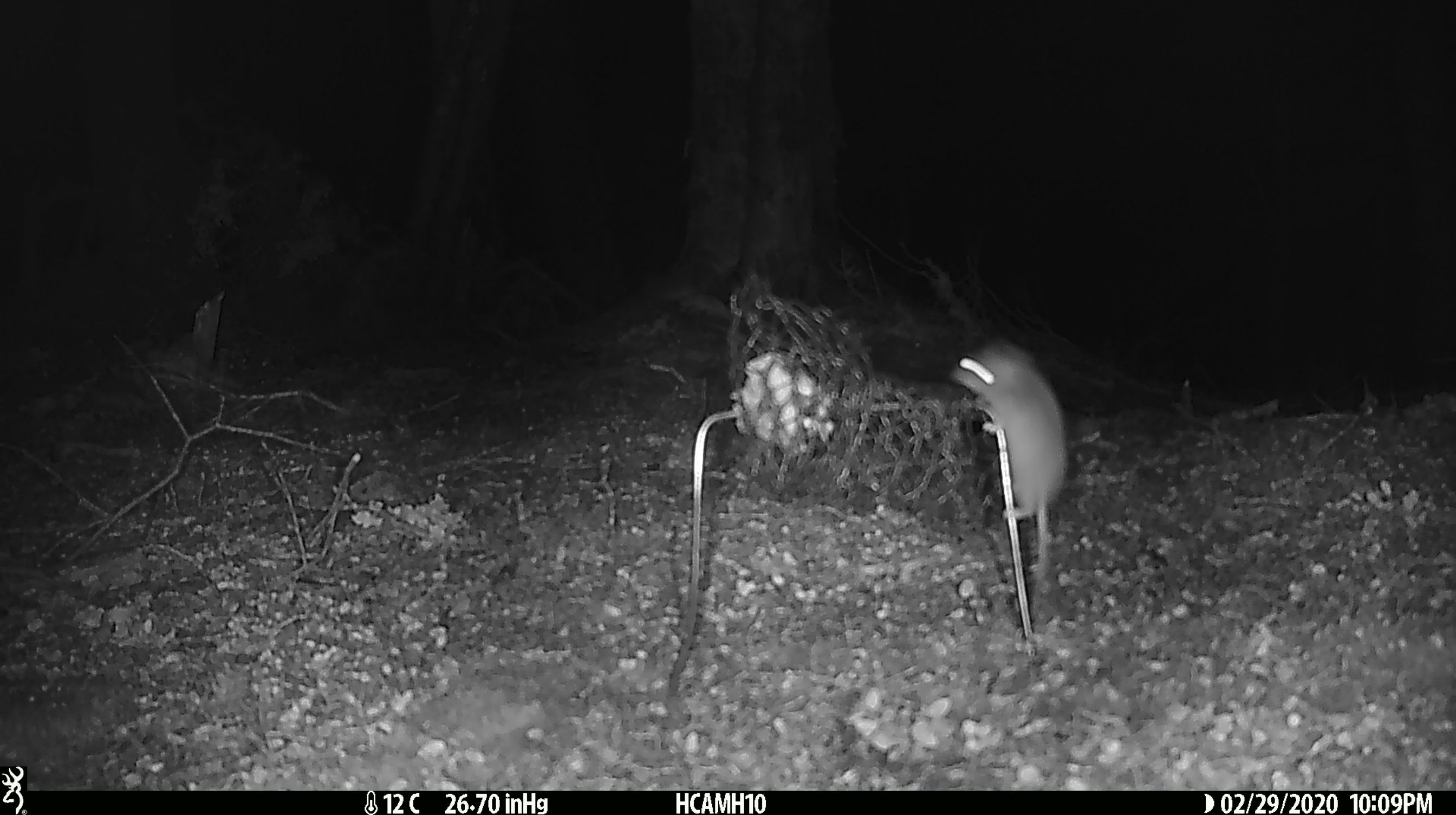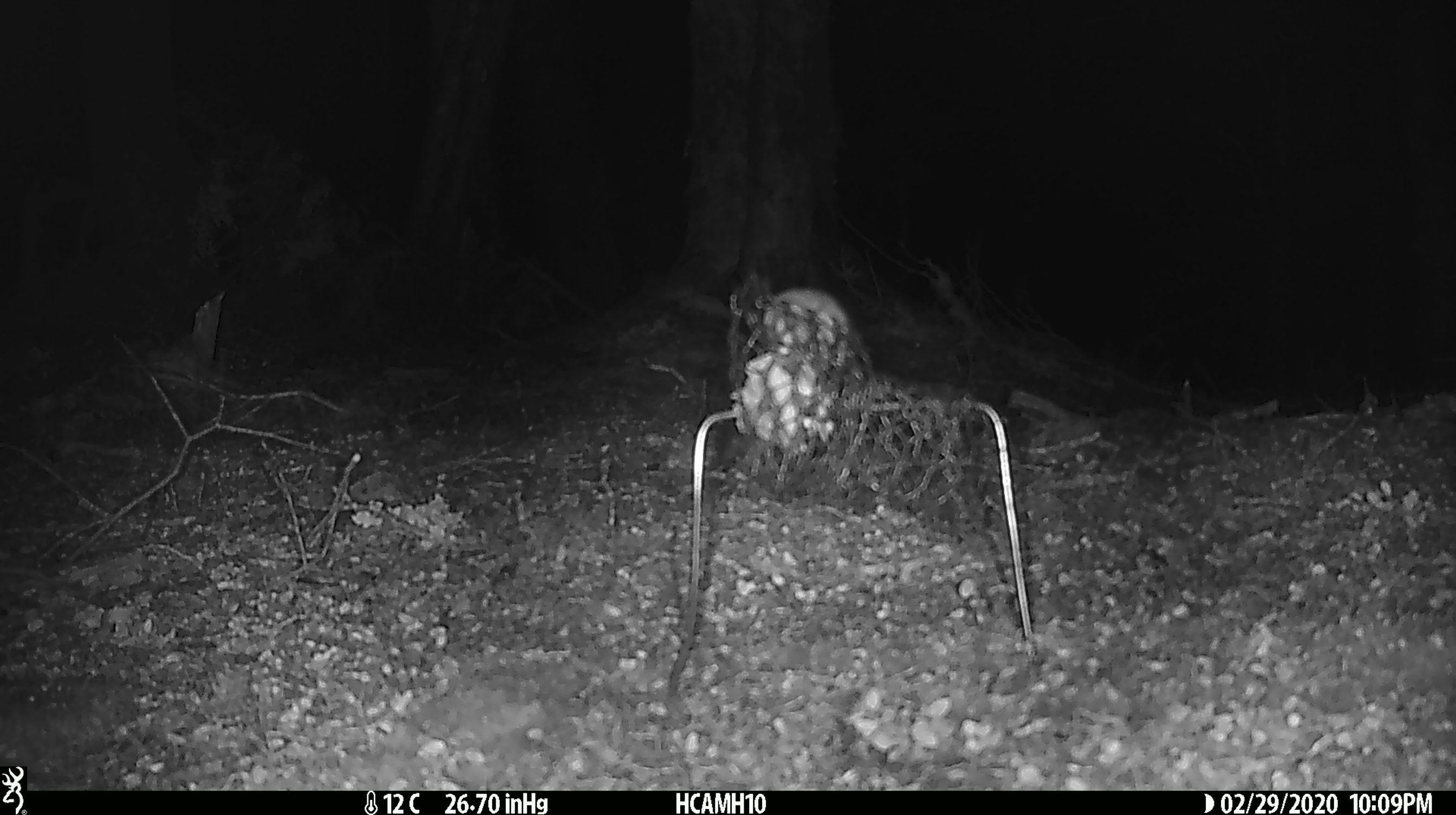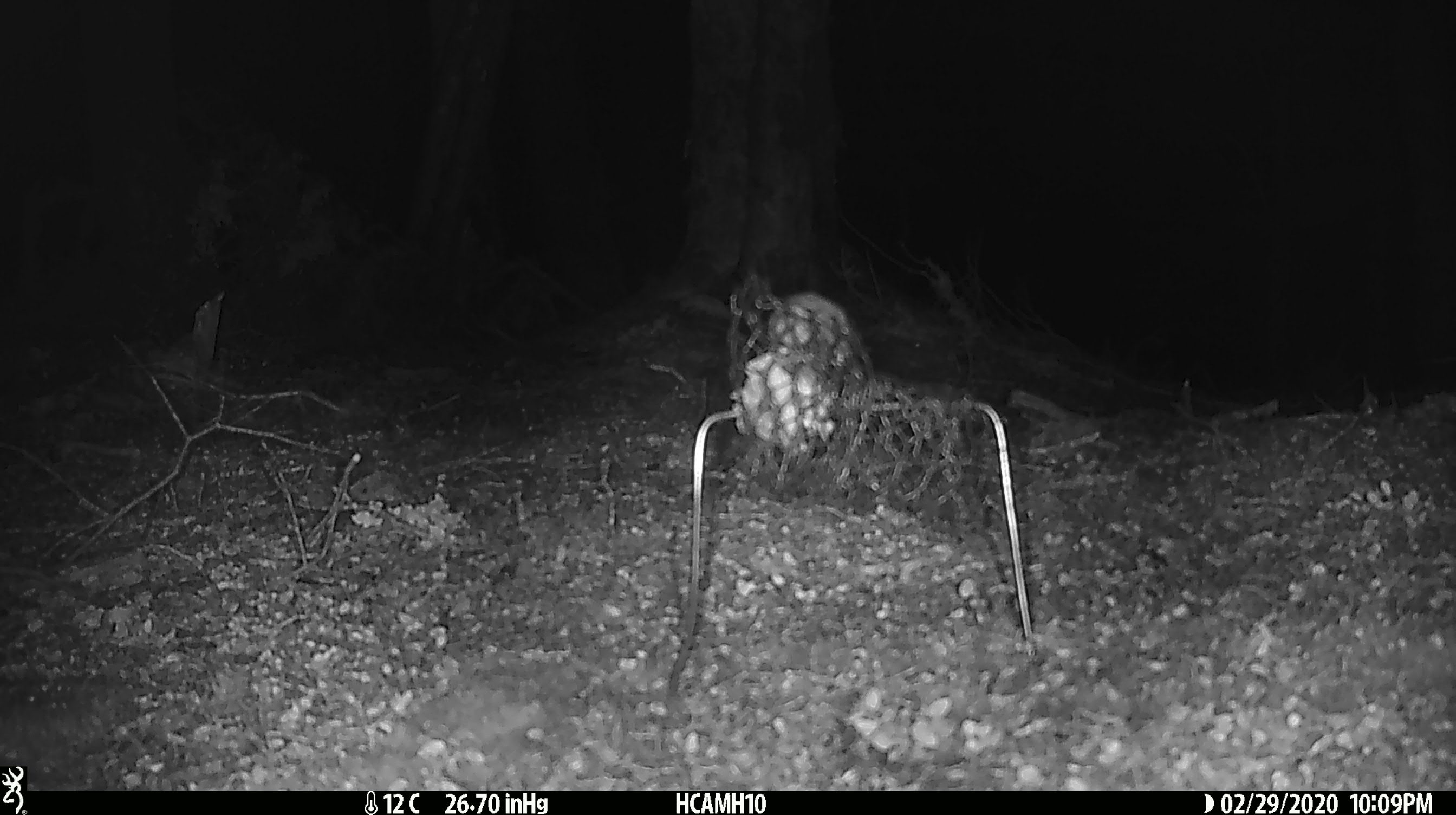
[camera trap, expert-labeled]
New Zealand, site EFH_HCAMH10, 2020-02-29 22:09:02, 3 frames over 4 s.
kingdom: Animalia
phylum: Chordata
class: Mammalia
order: Rodentia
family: Muridae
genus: Mus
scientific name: Mus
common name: mouse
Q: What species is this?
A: Mouse (Mus).